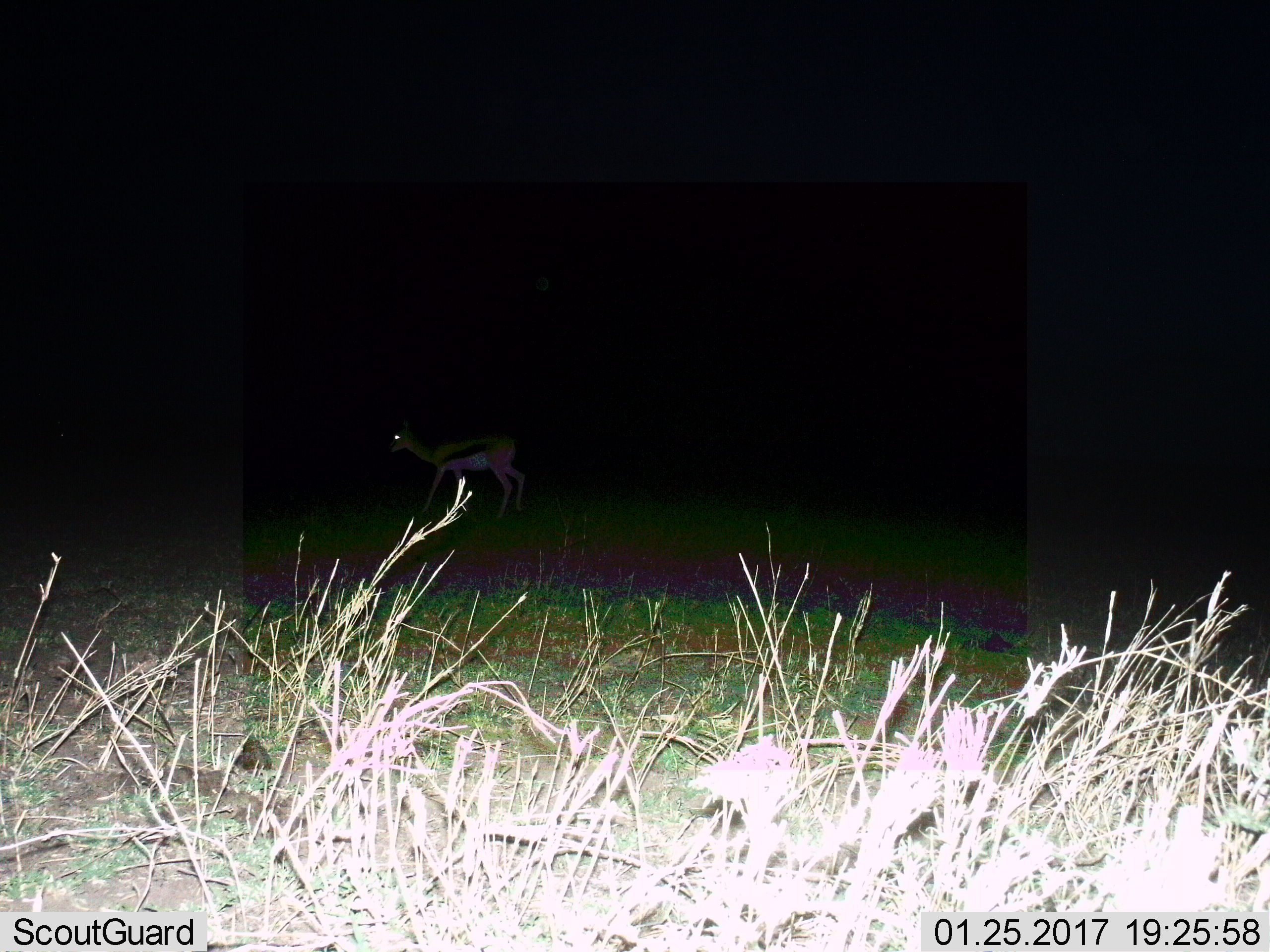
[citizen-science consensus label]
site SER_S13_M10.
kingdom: Animalia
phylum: Chordata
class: Mammalia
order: Artiodactyla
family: Bovidae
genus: Eudorcas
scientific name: Eudorcas thomsonii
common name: thomson's gazelle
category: gazellethomsons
Gazellethomsons (thomson's gazelle) (Eudorcas thomsonii), count 1. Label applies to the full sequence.